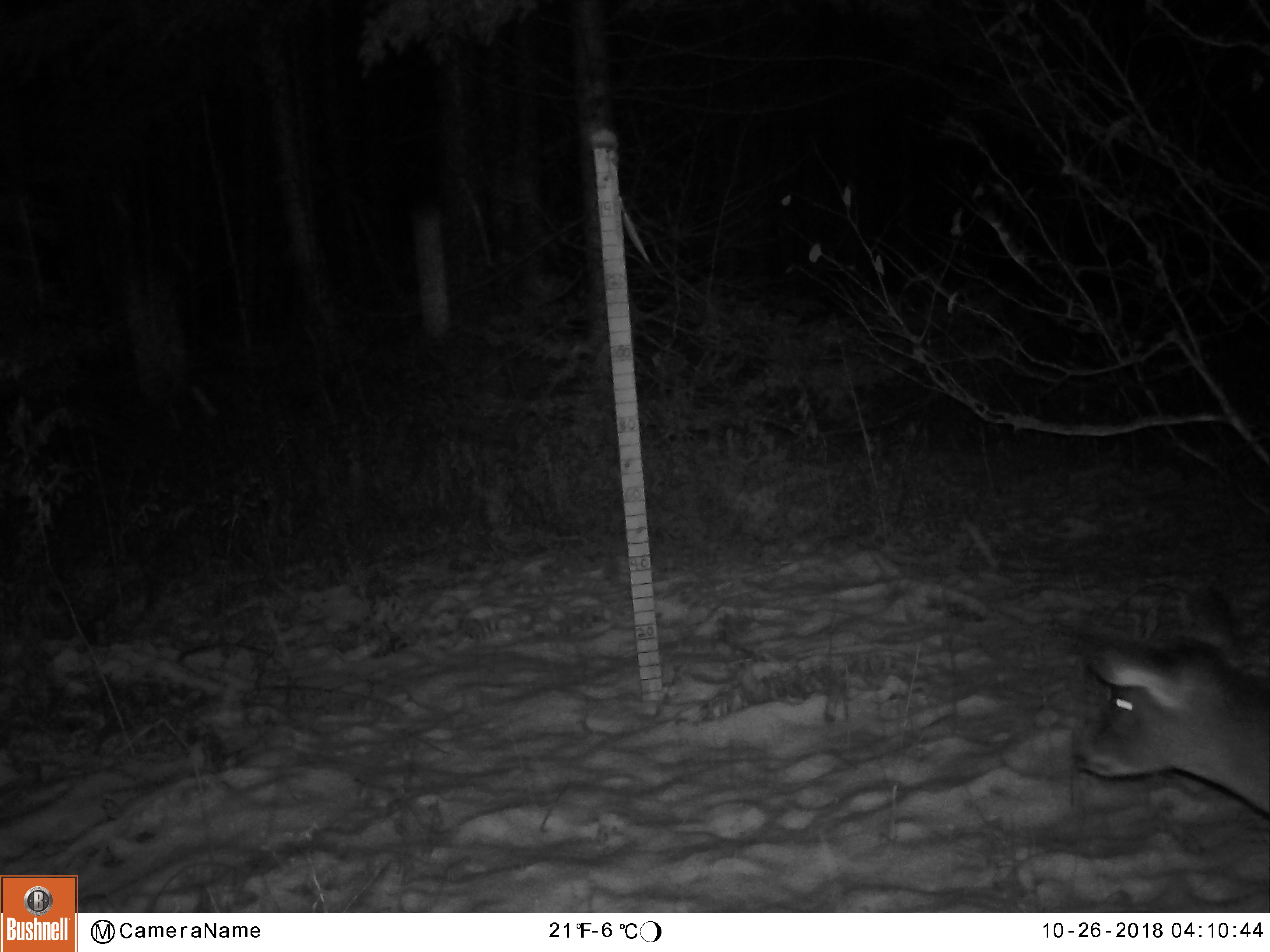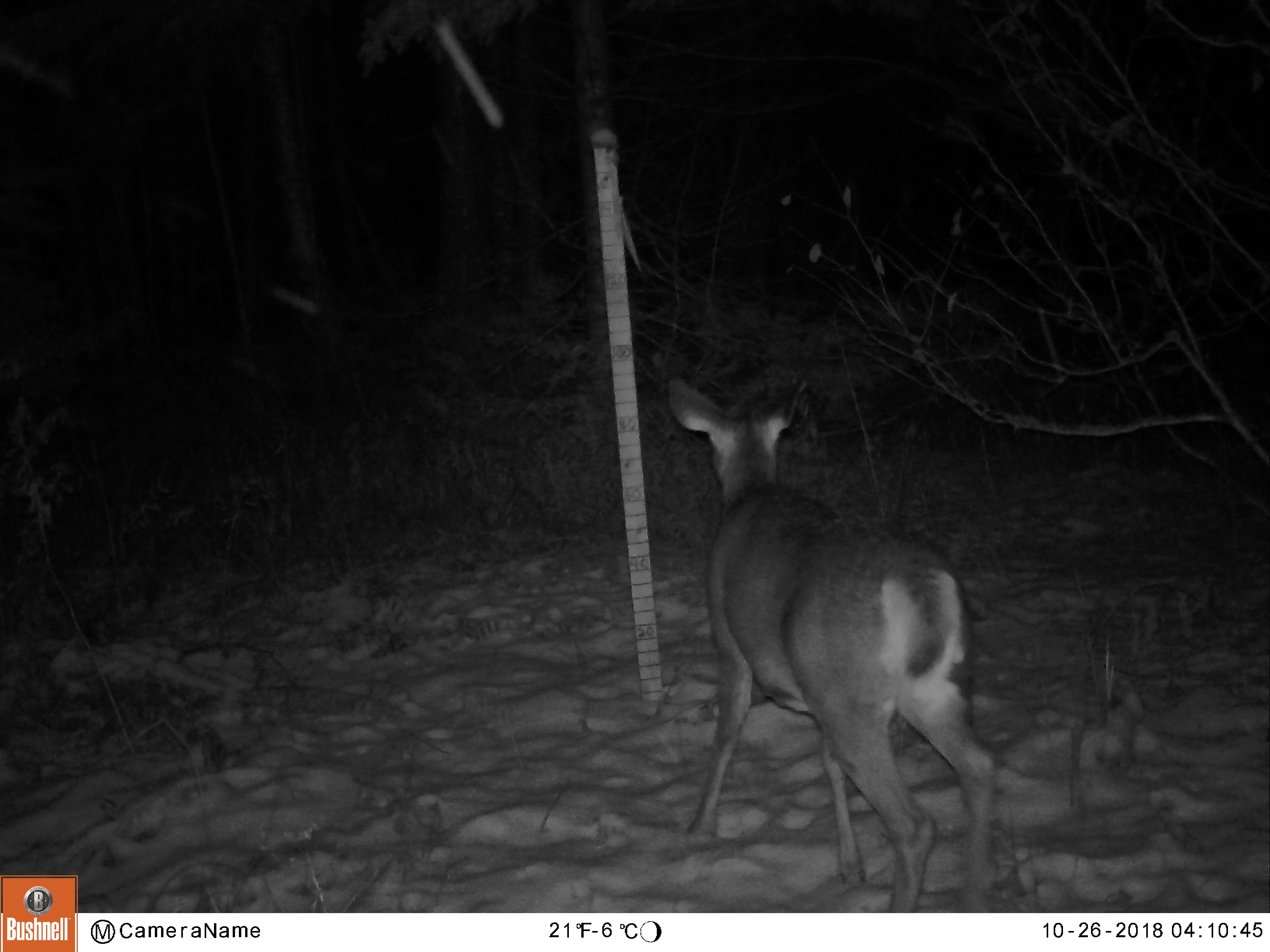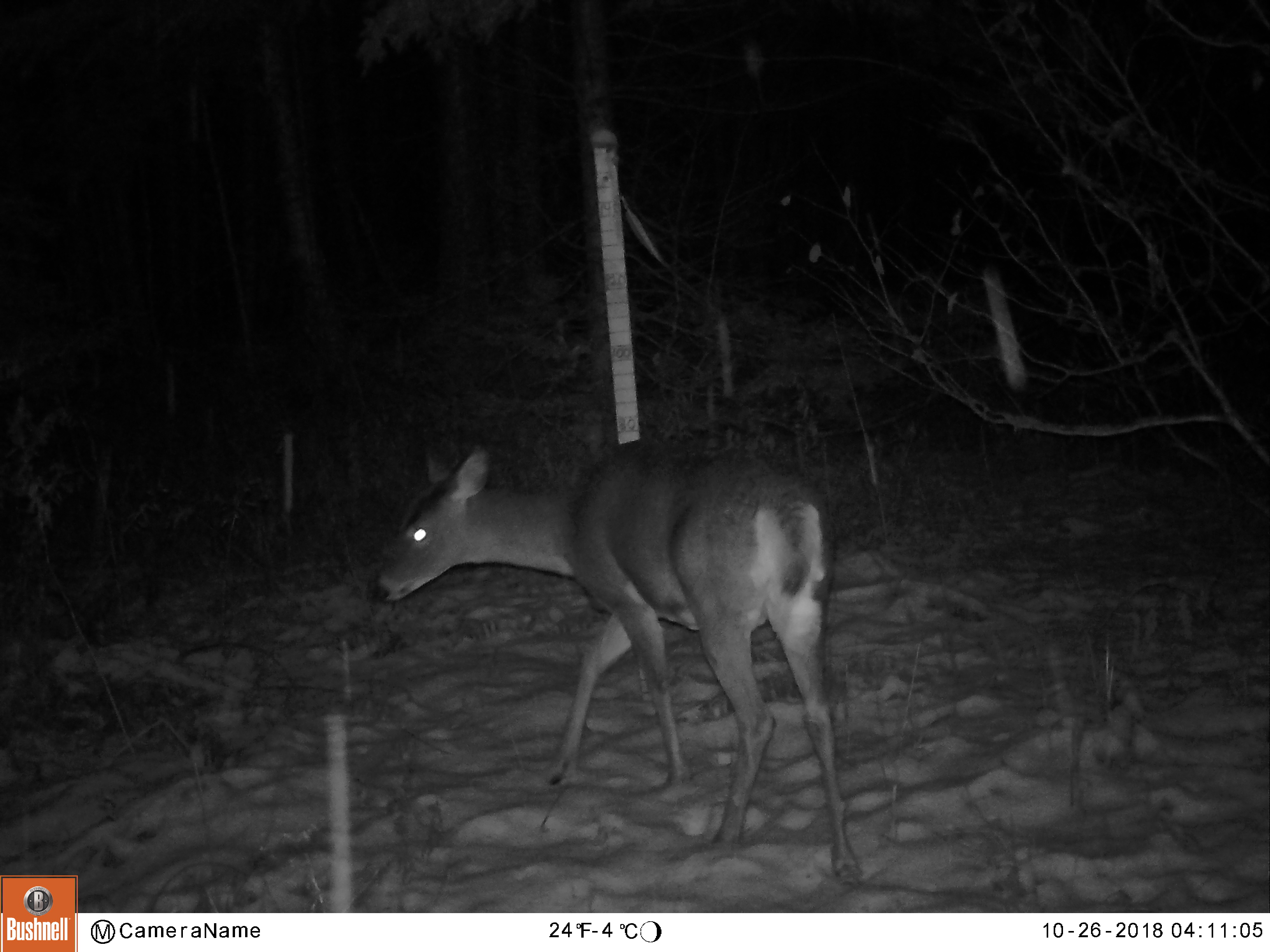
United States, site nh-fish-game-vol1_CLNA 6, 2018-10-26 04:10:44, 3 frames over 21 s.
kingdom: Animalia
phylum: Chordata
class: Mammalia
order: Artiodactyla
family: Cervidae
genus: Odocoileus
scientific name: Odocoileus virginianus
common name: white-tailed deer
White-tailed deer (Odocoileus virginianus).